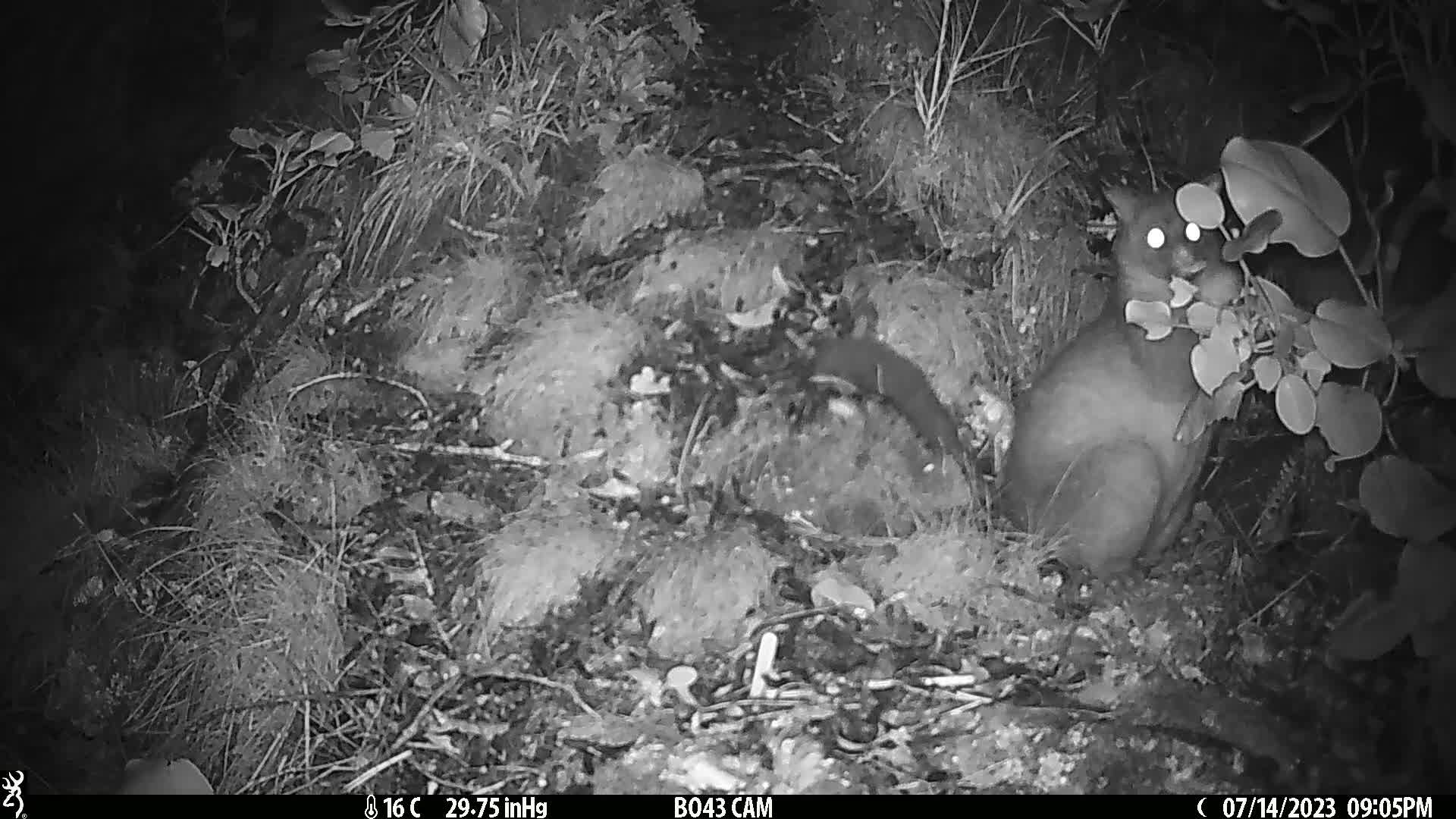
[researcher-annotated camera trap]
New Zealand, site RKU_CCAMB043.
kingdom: Animalia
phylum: Chordata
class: Mammalia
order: Diprotodontia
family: Phalangeridae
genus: Trichosurus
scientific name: Trichosurus vulpecula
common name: common brushtail possum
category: possum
Possum (common brushtail possum) (Trichosurus vulpecula).